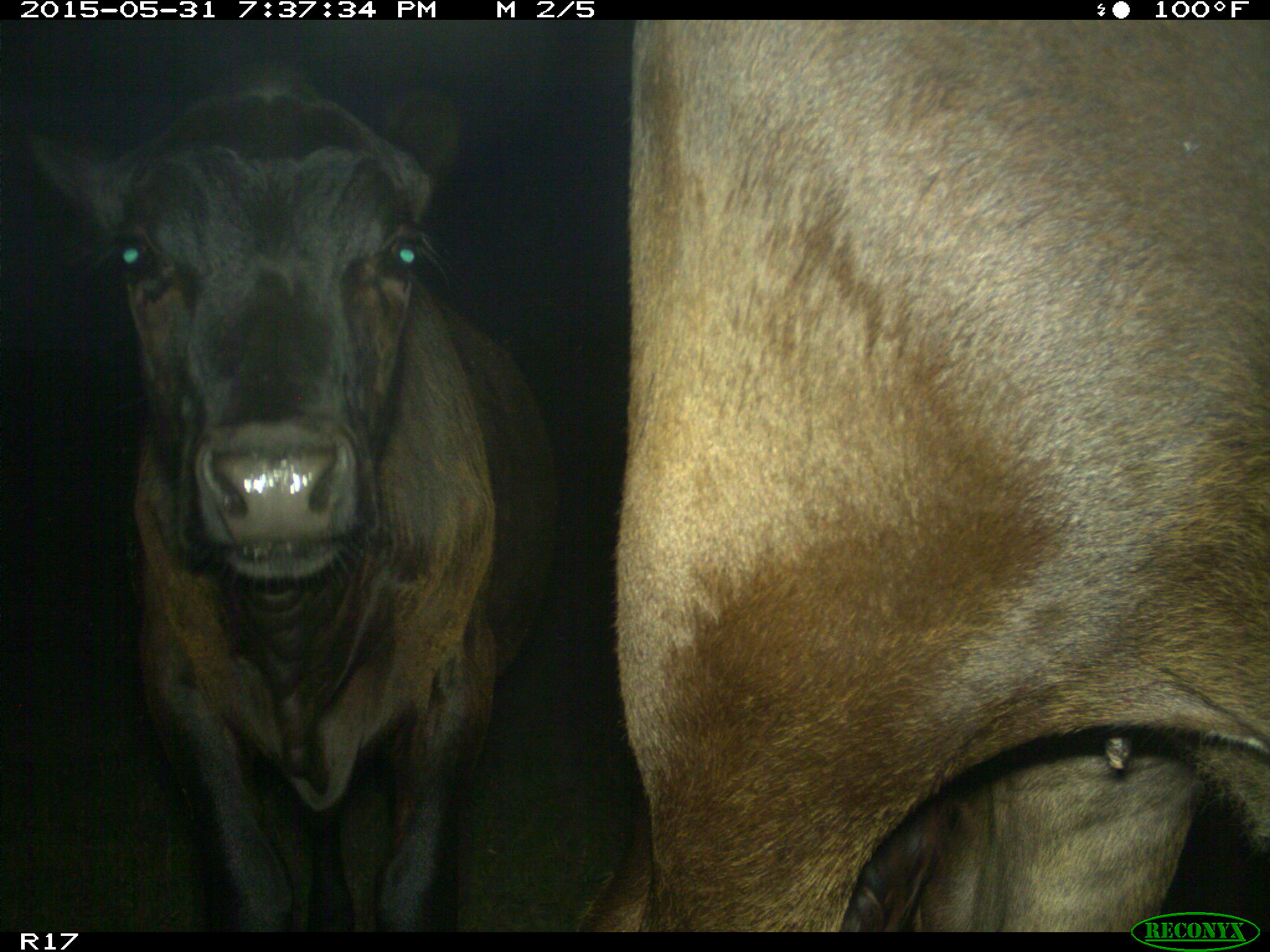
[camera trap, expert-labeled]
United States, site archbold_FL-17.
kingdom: Animalia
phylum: Chordata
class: Mammalia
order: Artiodactyla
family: Bovidae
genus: Bos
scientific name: Bos taurus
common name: domestic cow